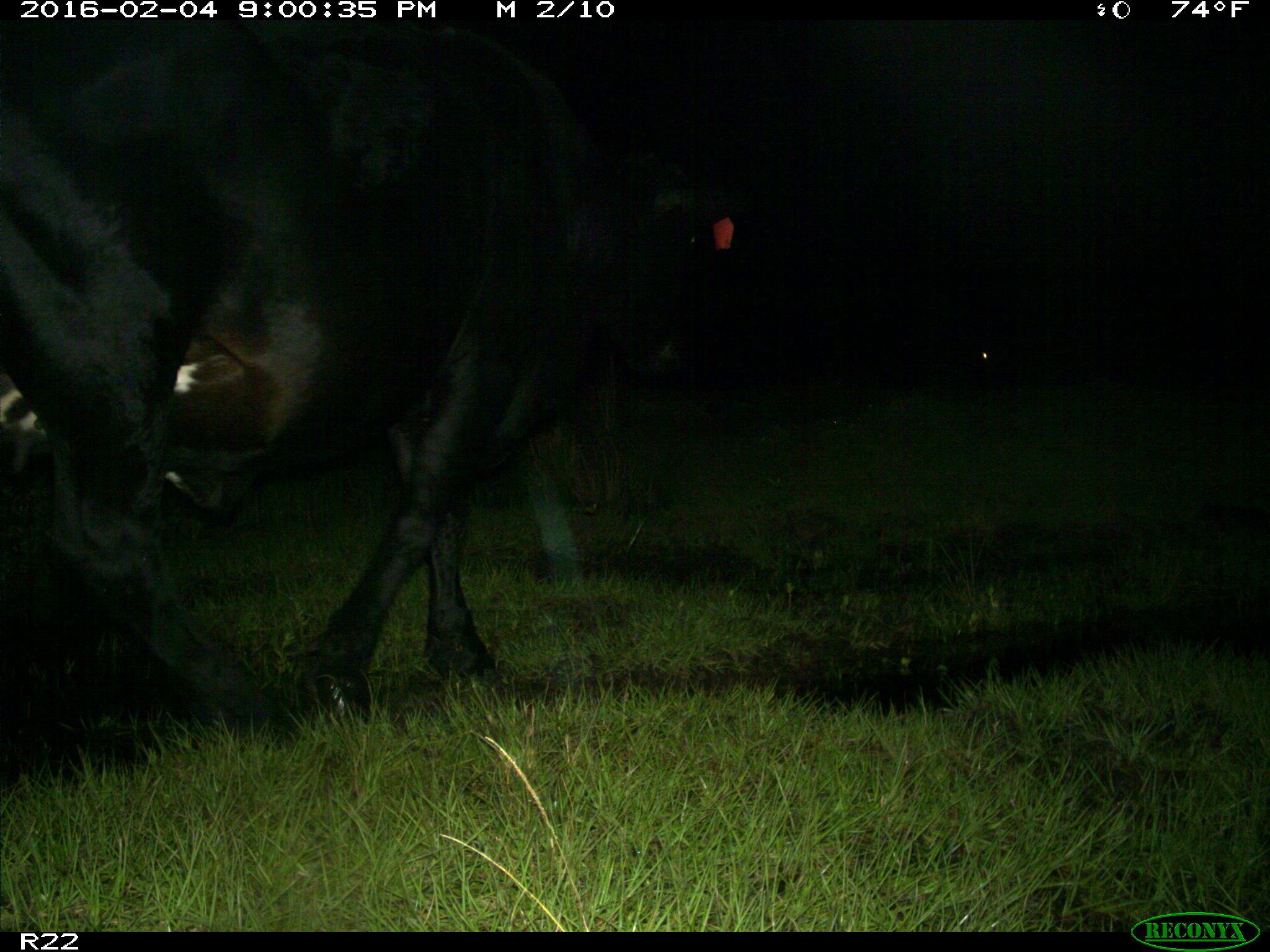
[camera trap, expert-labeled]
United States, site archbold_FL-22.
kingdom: Animalia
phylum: Chordata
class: Mammalia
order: Artiodactyla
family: Bovidae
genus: Bos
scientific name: Bos taurus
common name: domestic cow